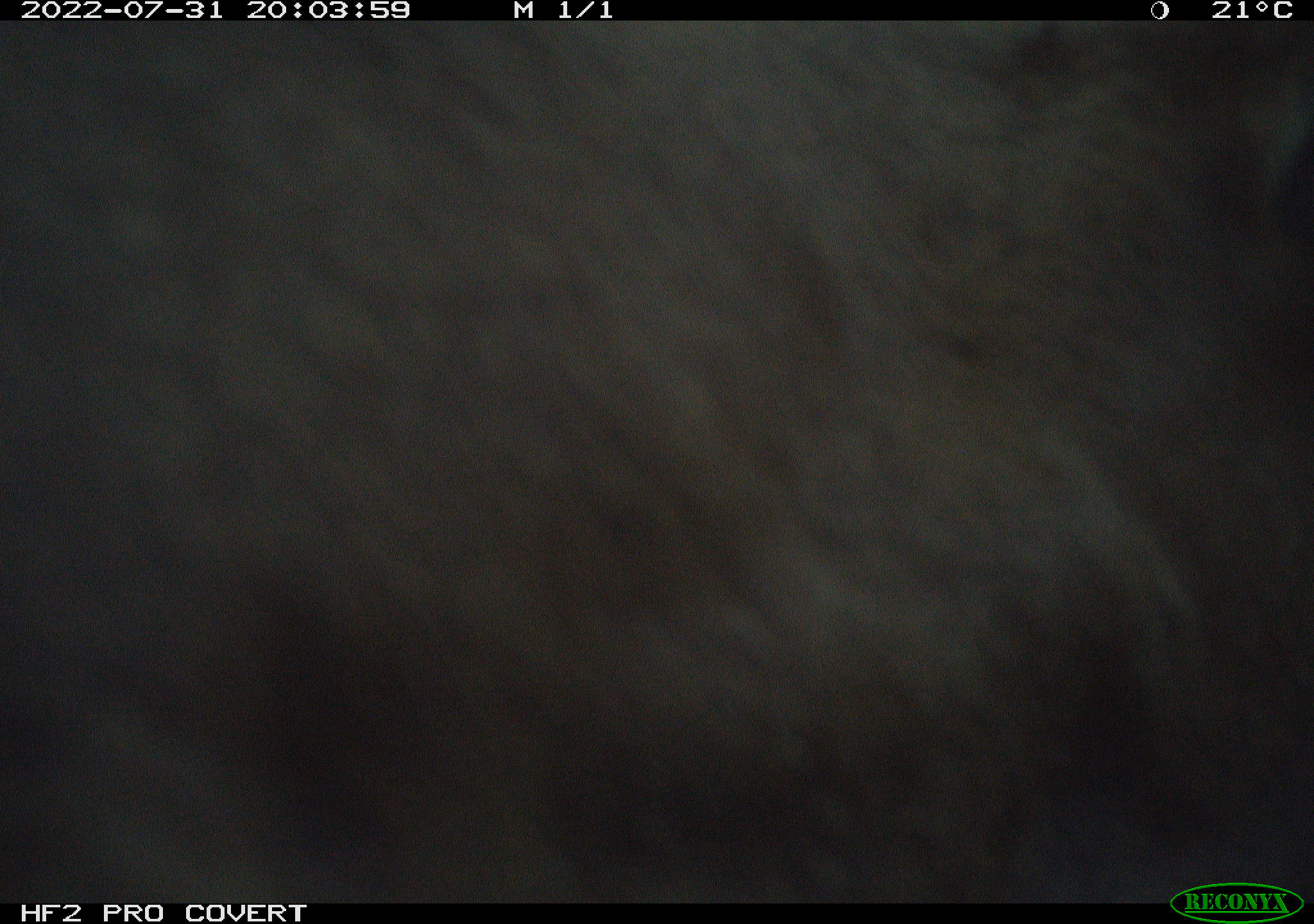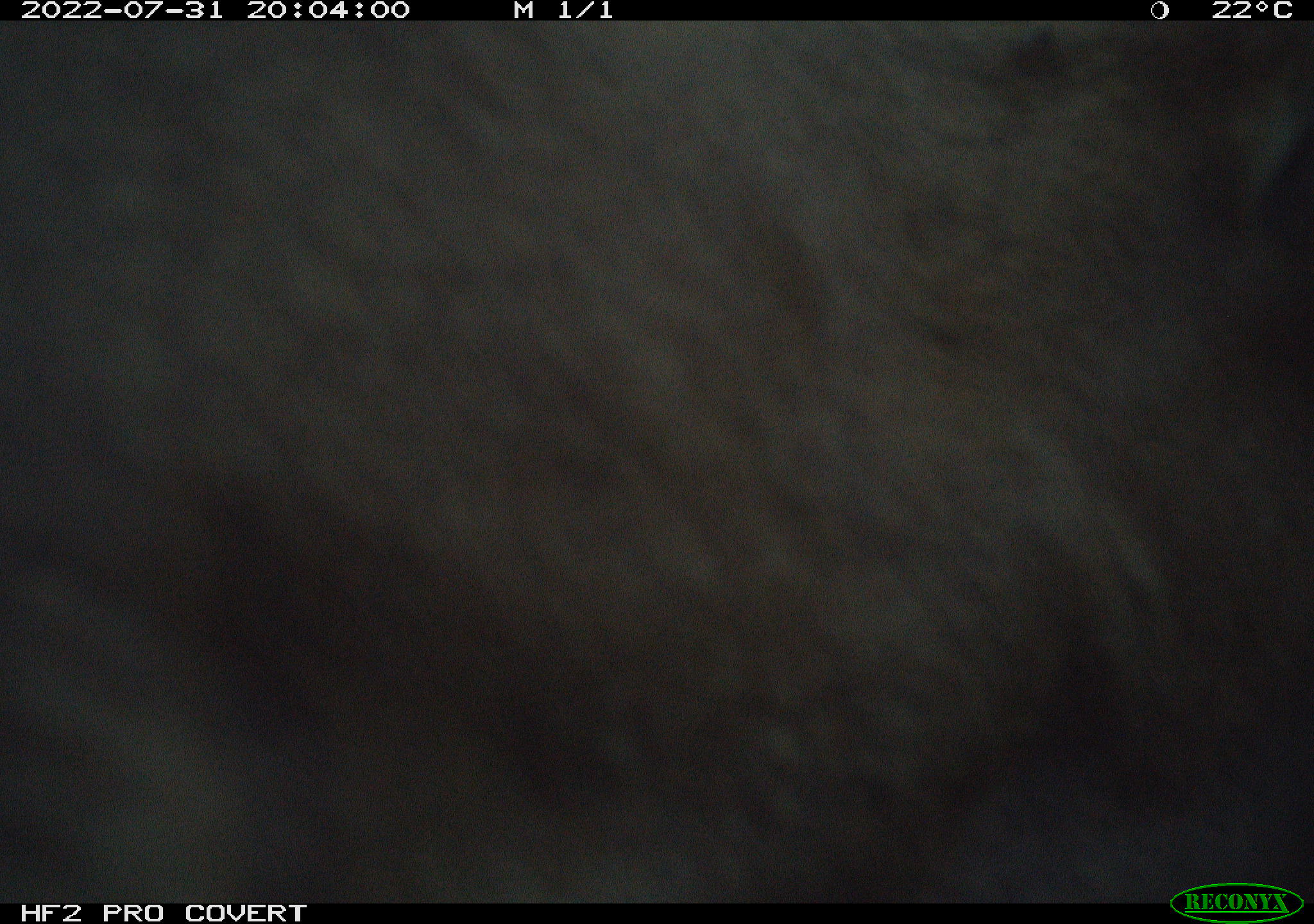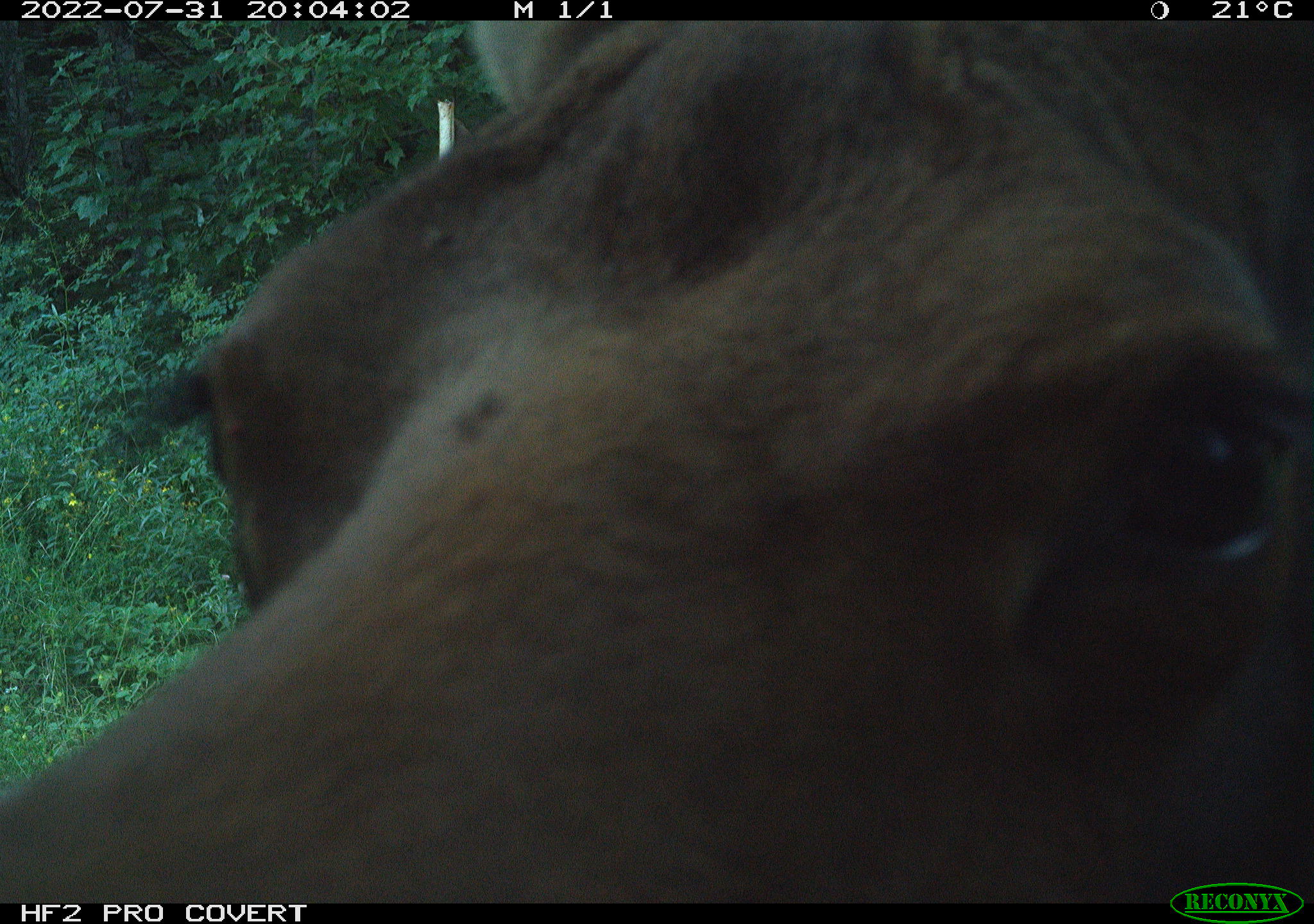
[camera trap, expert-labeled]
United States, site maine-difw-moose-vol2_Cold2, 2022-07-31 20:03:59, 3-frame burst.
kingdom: Animalia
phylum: Chordata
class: Mammalia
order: Artiodactyla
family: Cervidae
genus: Alces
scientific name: Alces alces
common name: moose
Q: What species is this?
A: Moose (Alces alces).